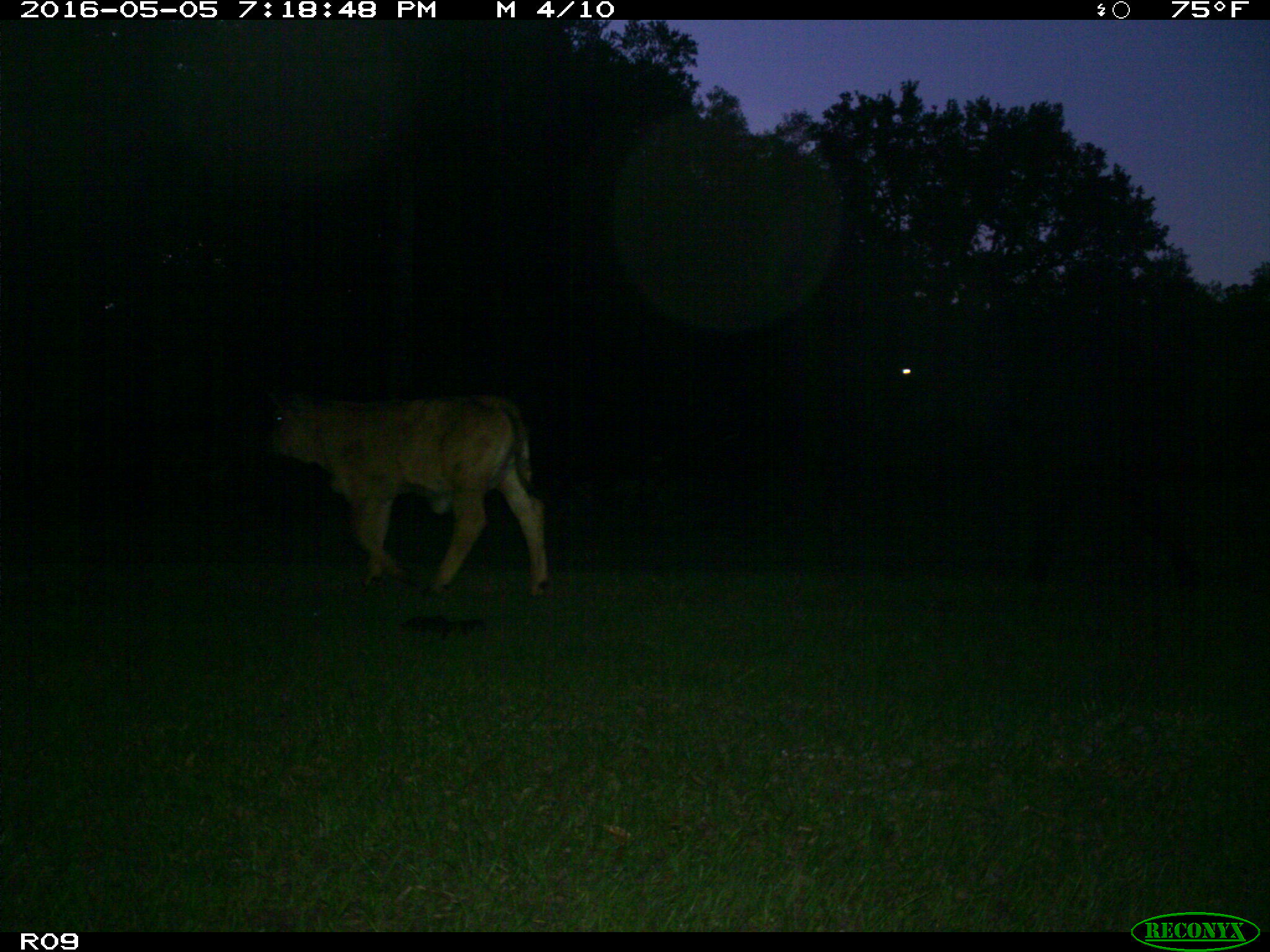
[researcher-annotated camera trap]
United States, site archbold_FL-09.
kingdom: Animalia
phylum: Chordata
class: Mammalia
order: Artiodactyla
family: Bovidae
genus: Bos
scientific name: Bos taurus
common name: domestic cow